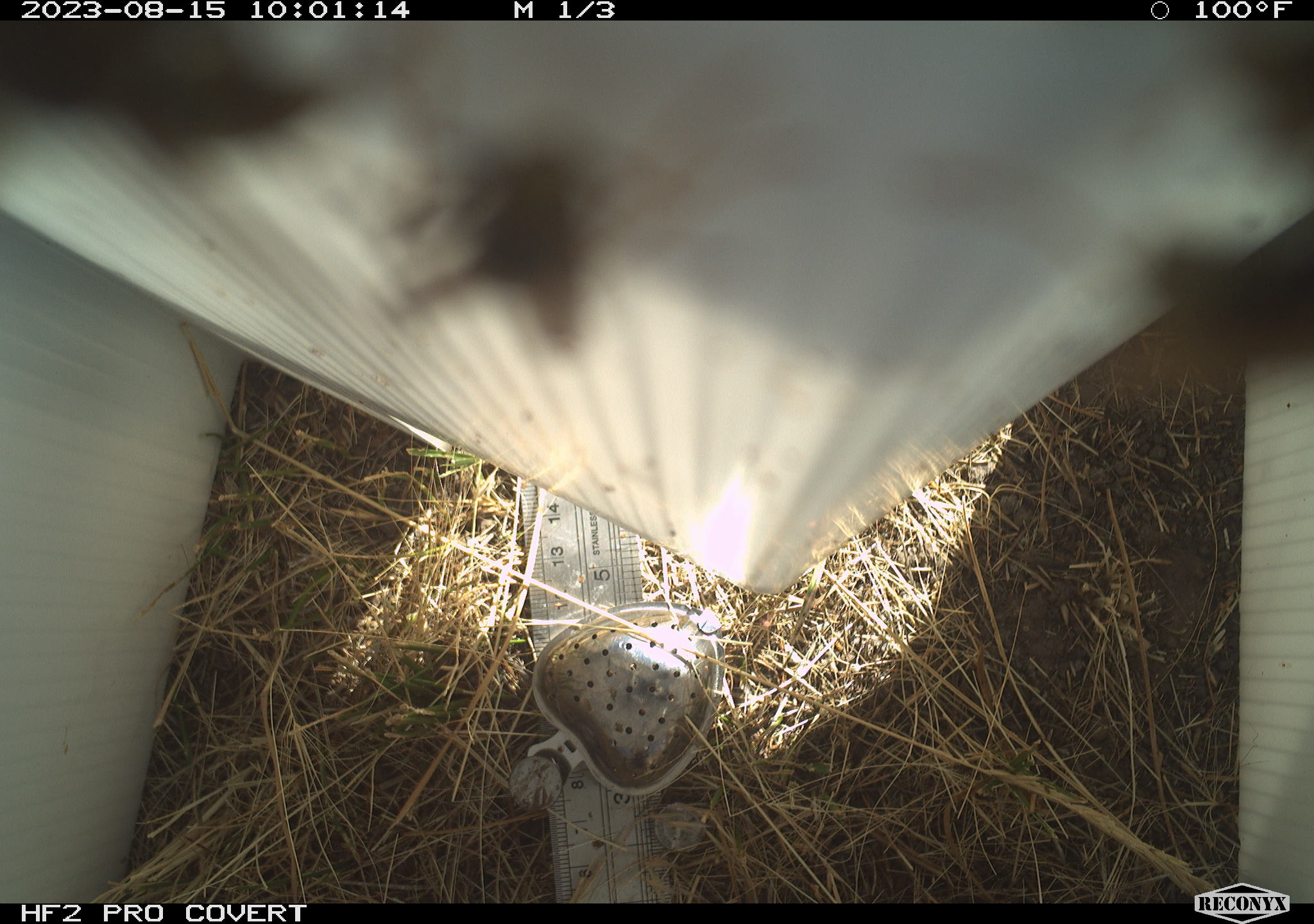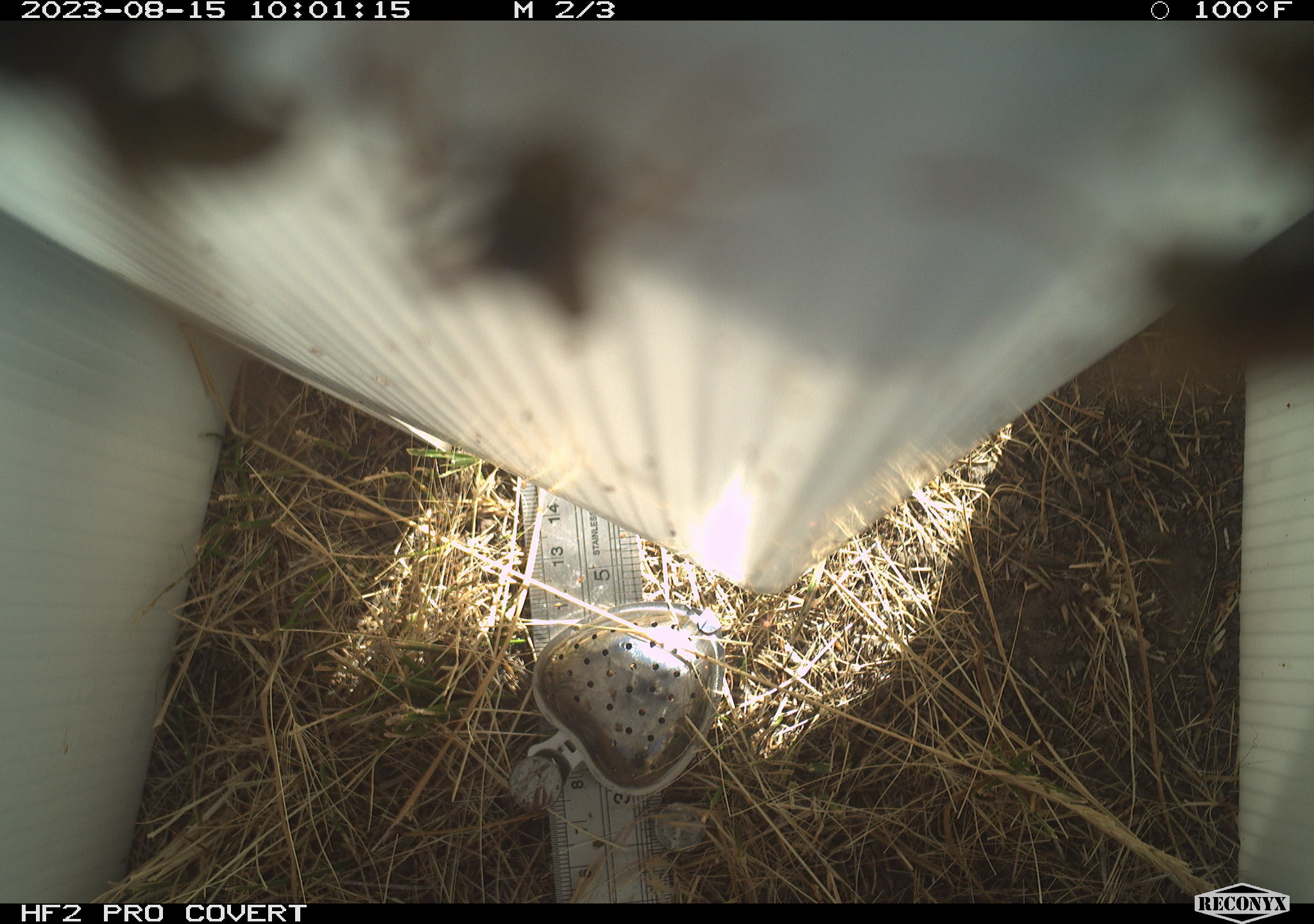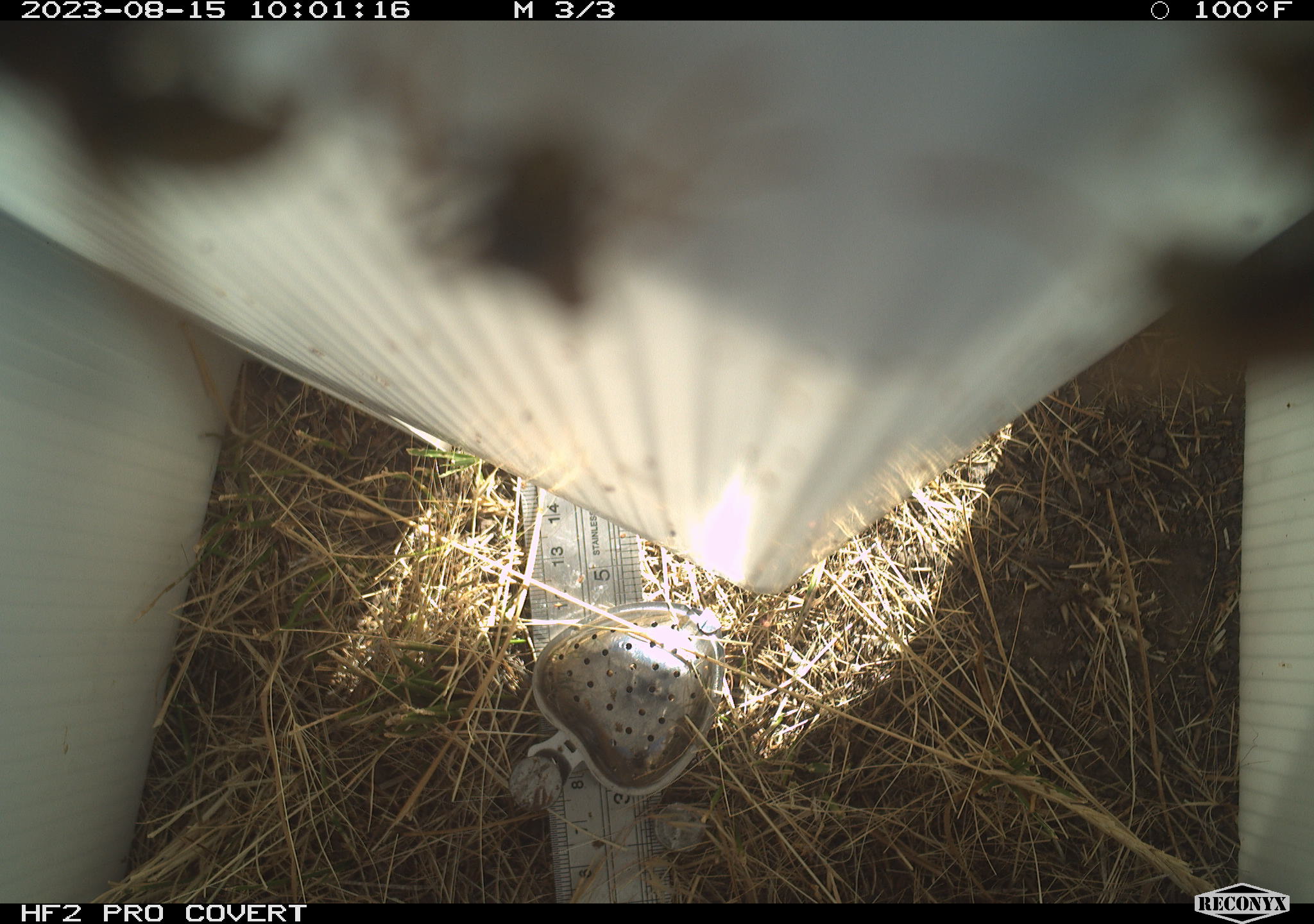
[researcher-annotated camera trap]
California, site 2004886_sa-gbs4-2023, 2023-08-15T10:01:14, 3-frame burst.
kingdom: Animalia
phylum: Arthropoda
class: Insecta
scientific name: Insecta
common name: insect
Insect (Insecta).